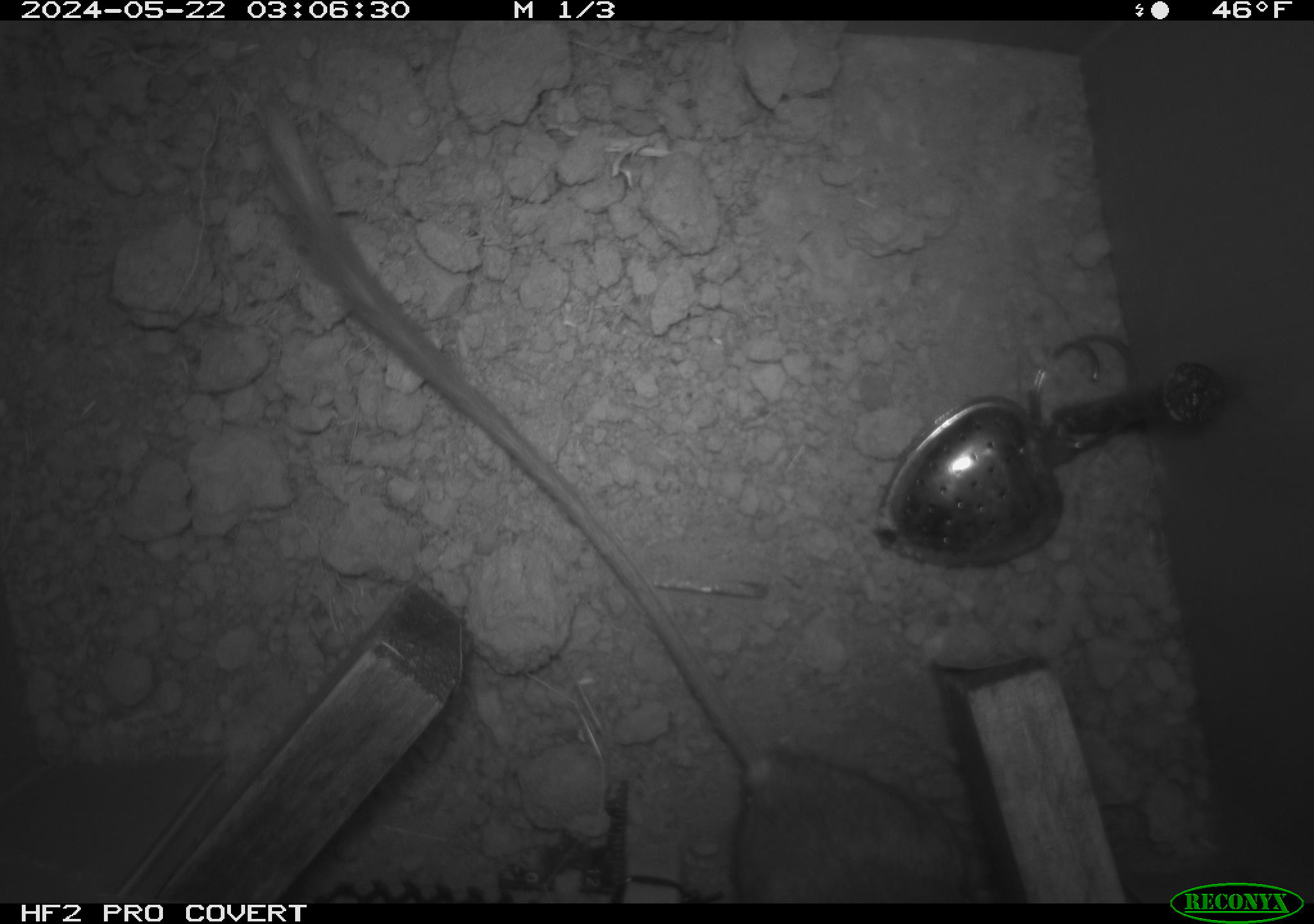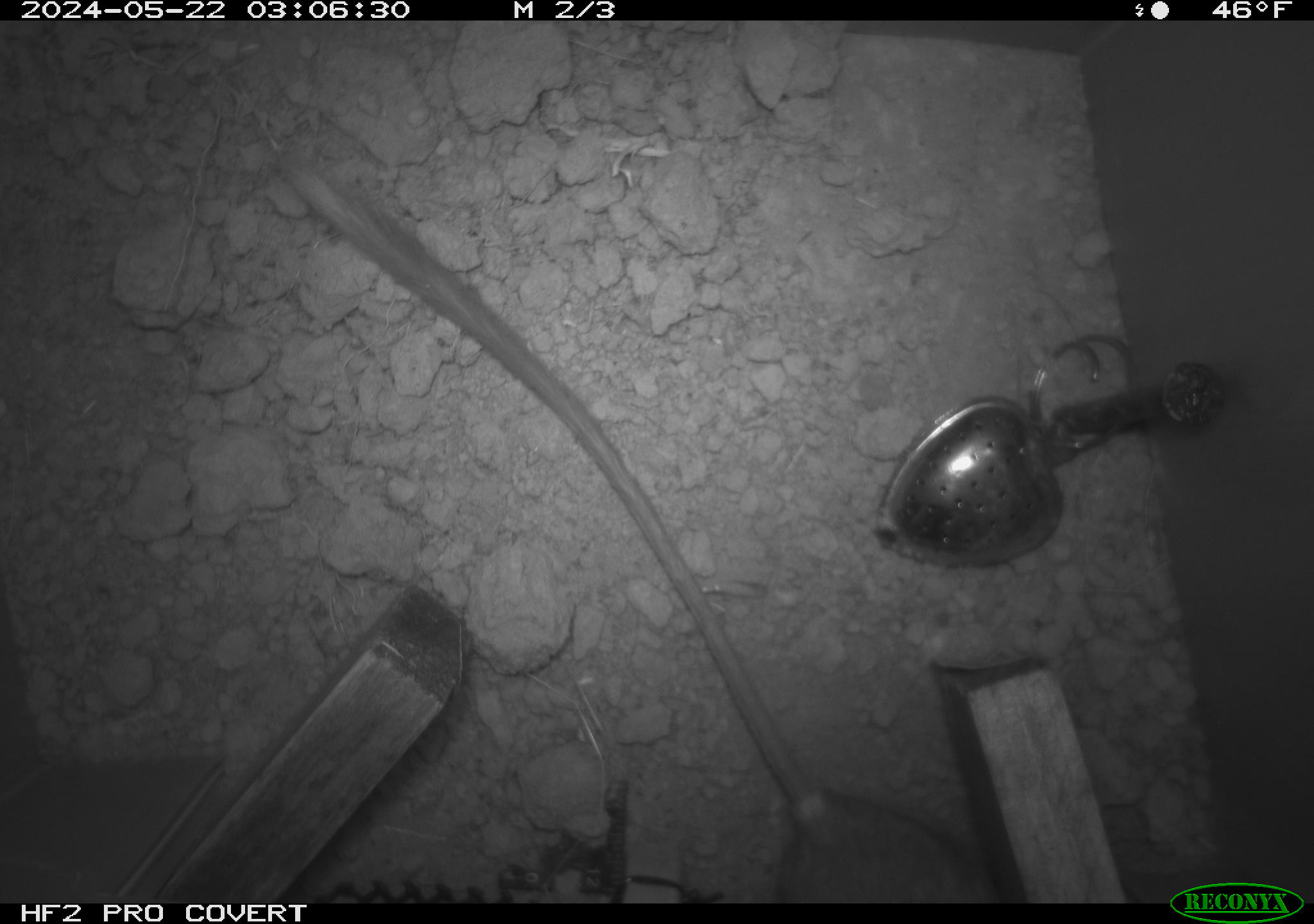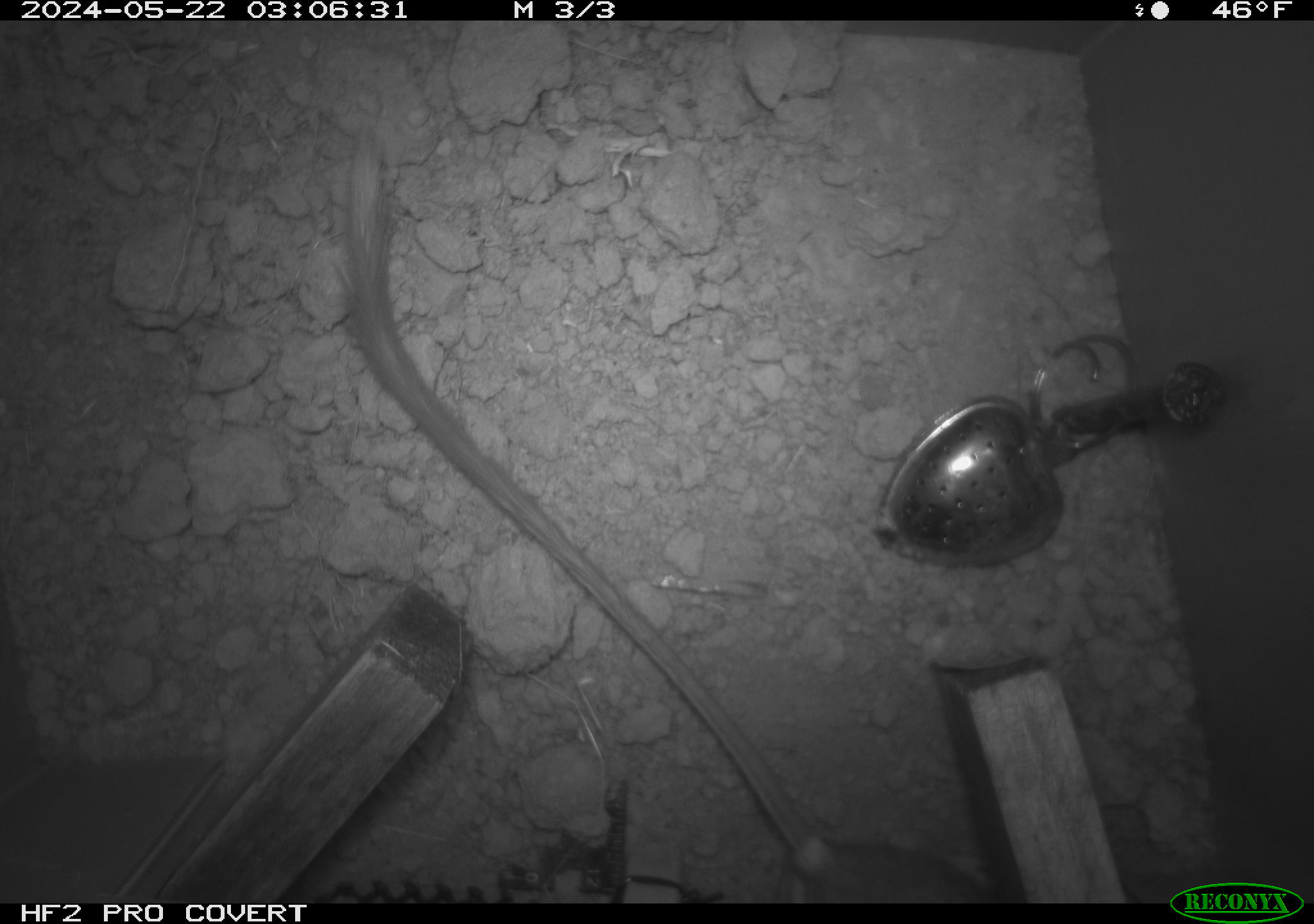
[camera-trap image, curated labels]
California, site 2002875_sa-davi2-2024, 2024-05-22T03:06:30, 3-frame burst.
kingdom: Animalia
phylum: Chordata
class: Mammalia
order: Rodentia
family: Heteromyidae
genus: Dipodomys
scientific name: Dipodomys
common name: kangaroo rats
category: dipodomys species